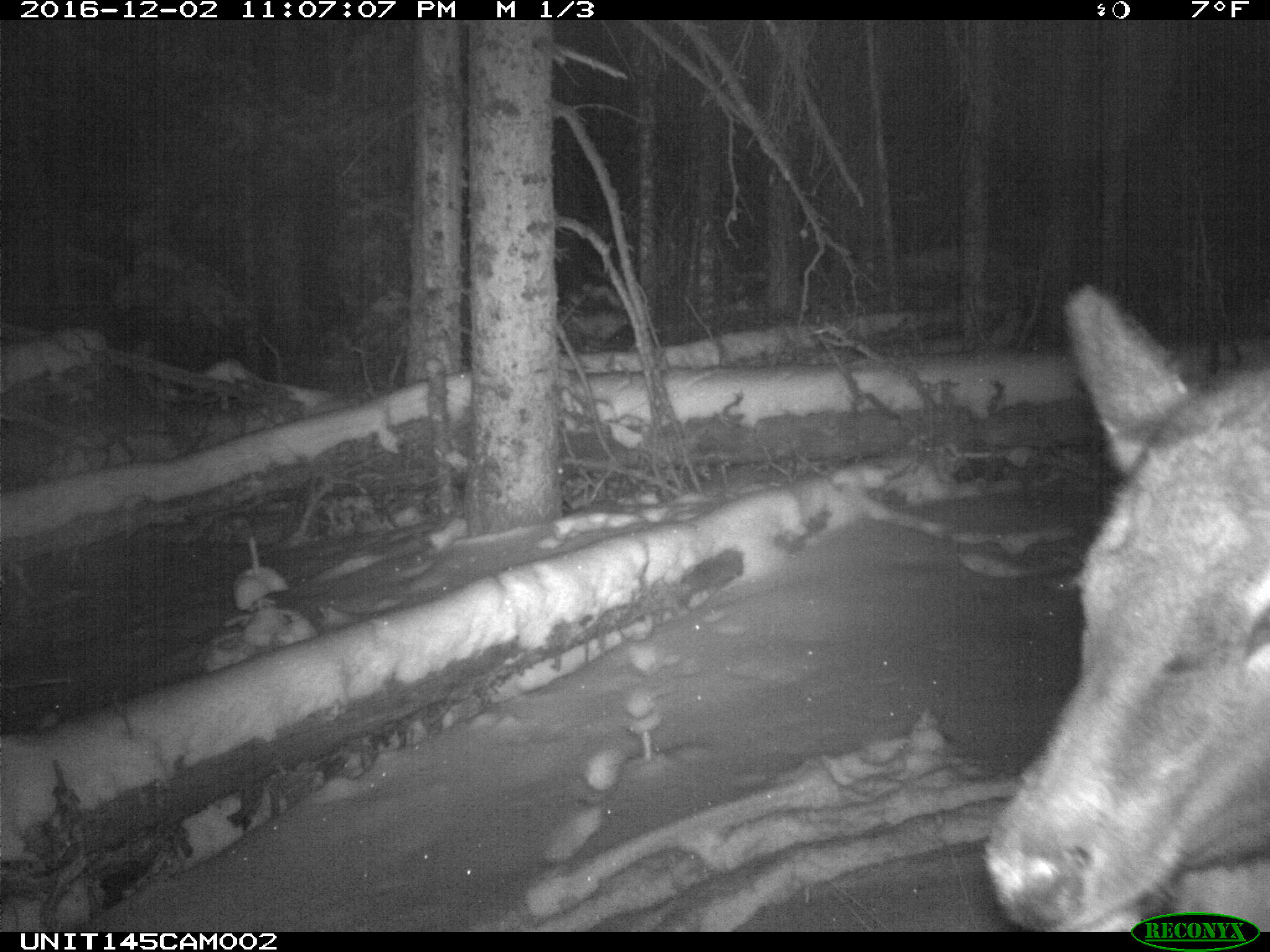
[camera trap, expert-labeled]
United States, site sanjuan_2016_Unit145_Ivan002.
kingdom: Animalia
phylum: Chordata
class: Mammalia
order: Artiodactyla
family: Cervidae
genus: Cervus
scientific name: Cervus elaphus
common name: red deer